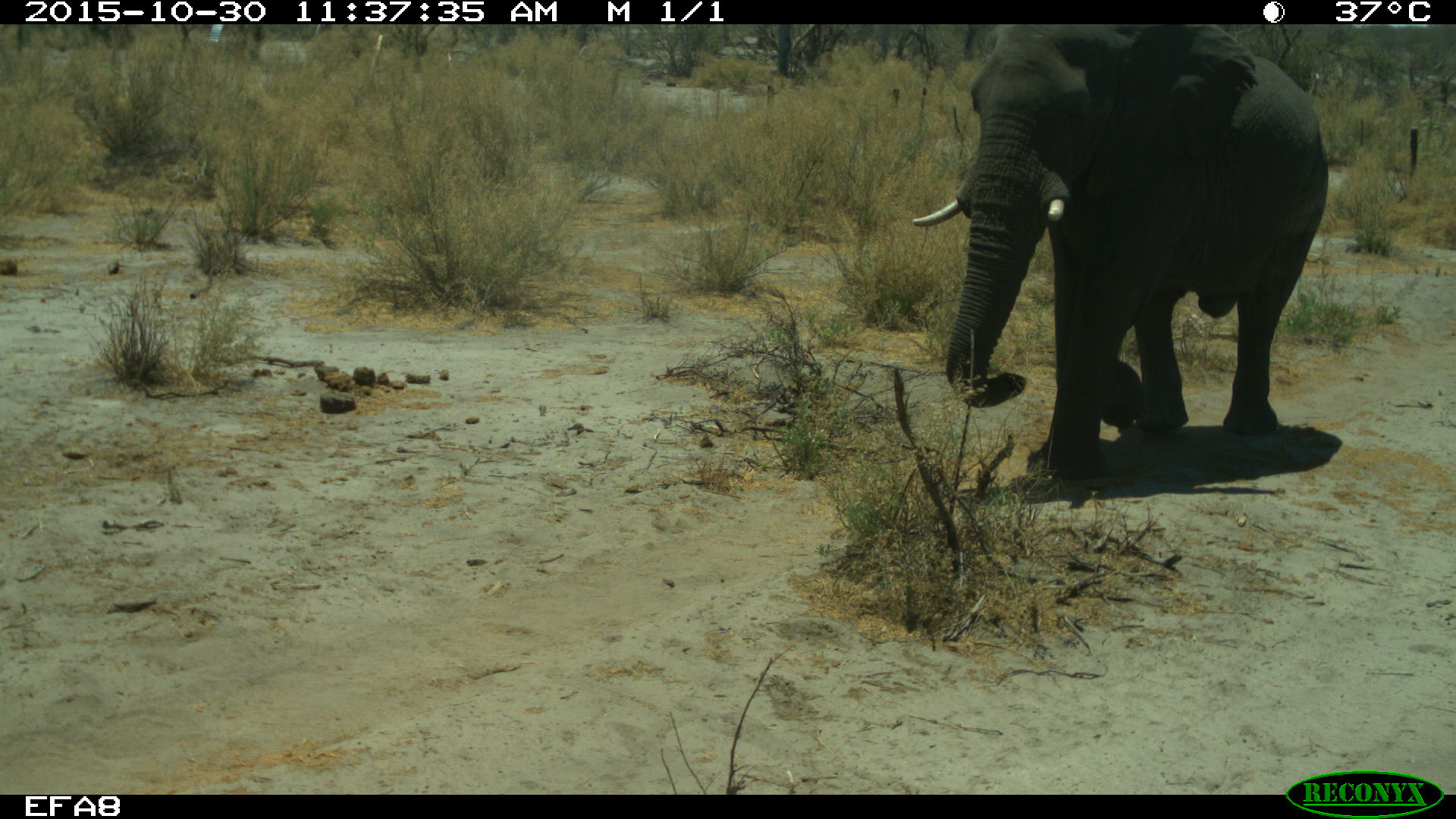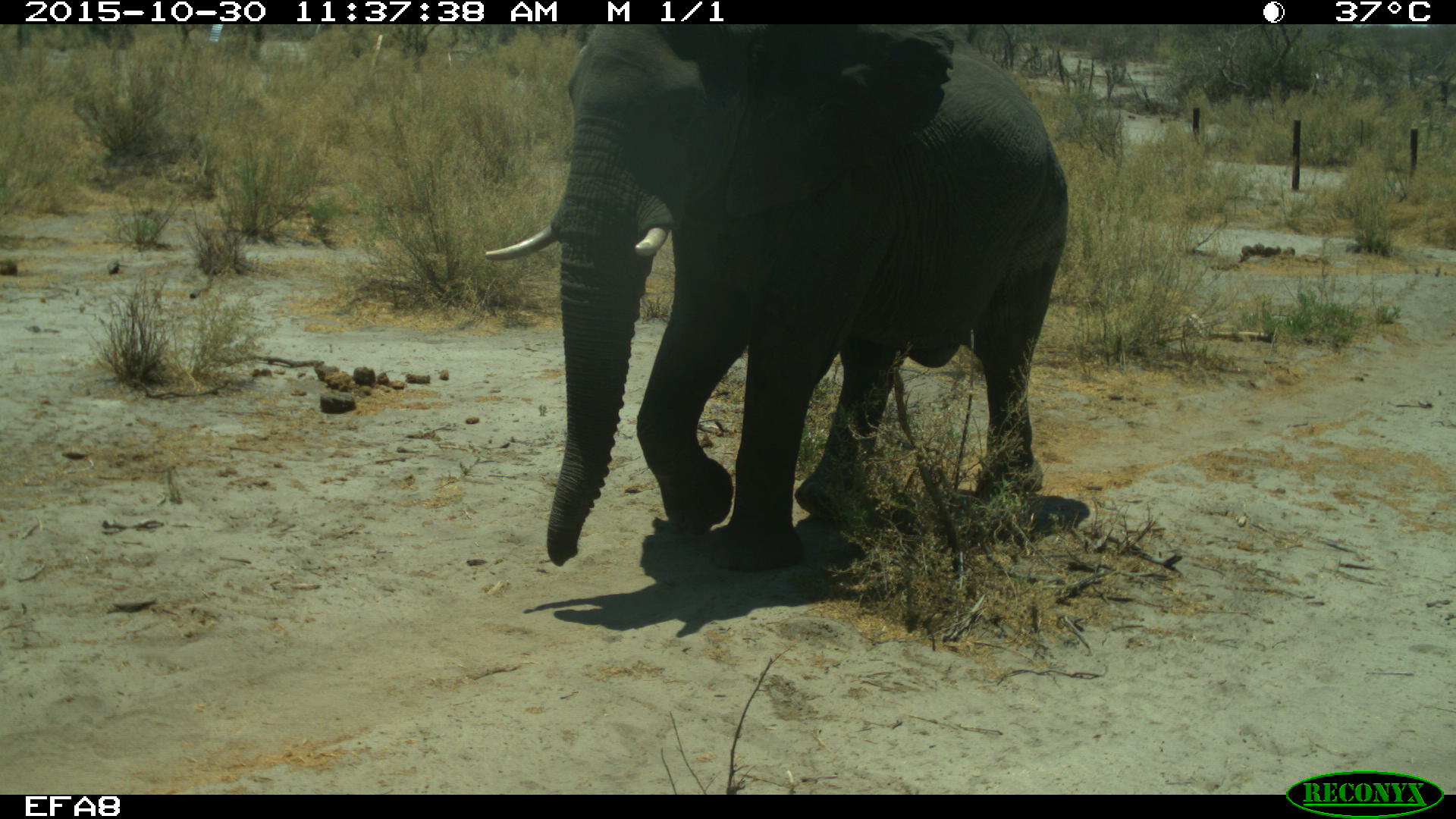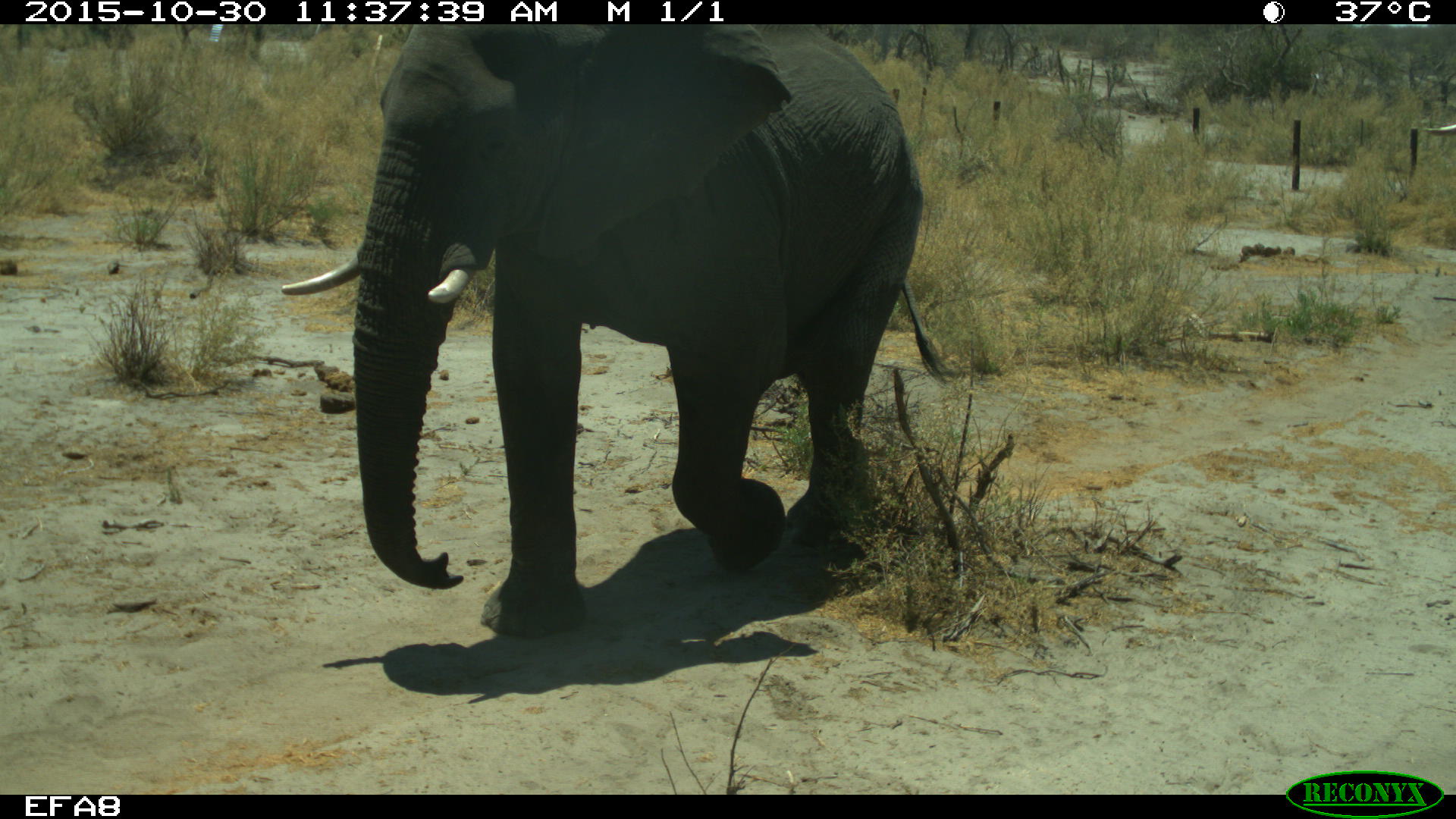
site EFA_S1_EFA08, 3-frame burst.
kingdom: Animalia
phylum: Chordata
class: Mammalia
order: Proboscidea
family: Elephantidae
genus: Loxodonta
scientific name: Loxodonta africana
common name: african bush elephant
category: elephant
Elephant (african bush elephant) (Loxodonta africana), count 1. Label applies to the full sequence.